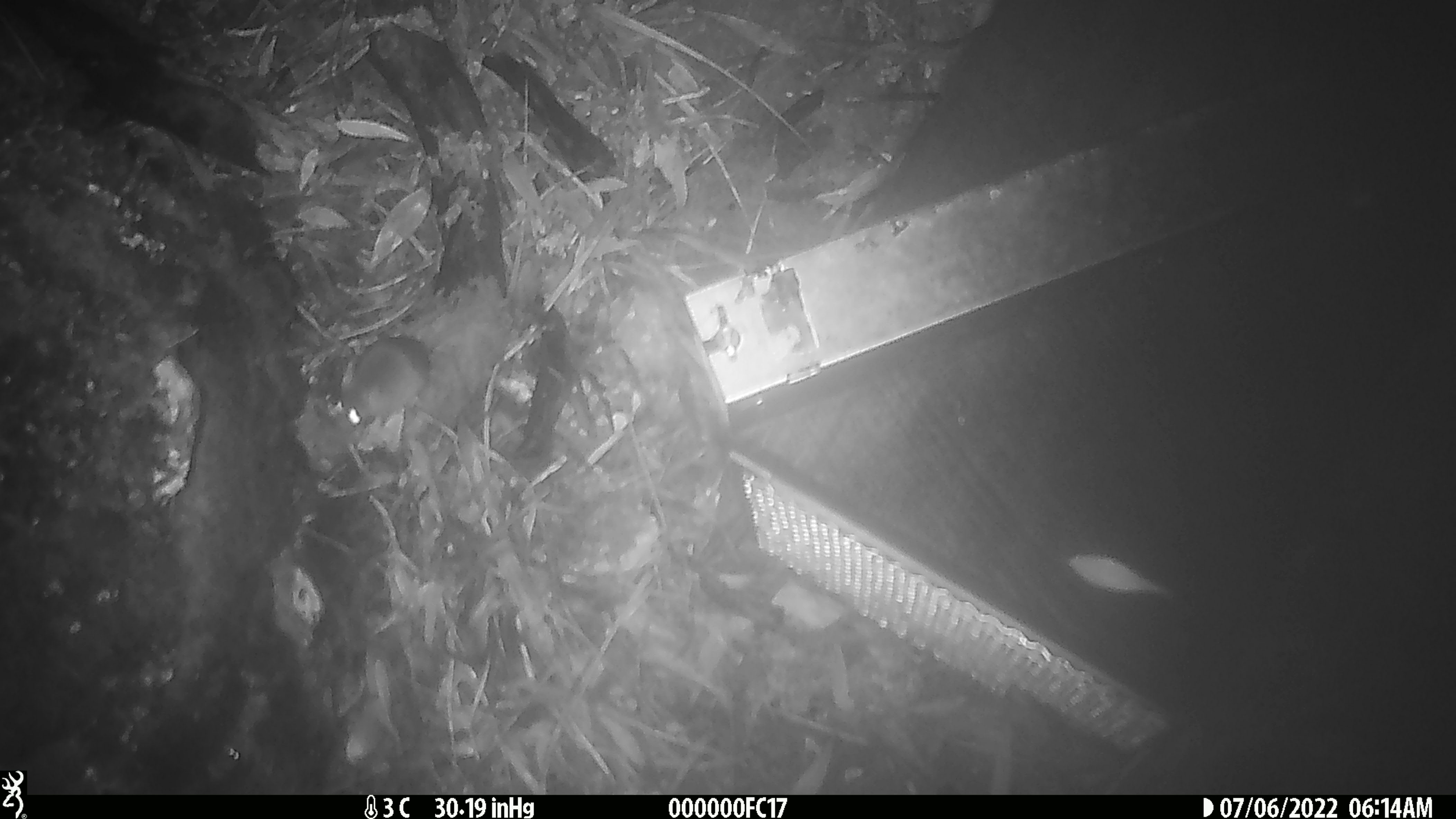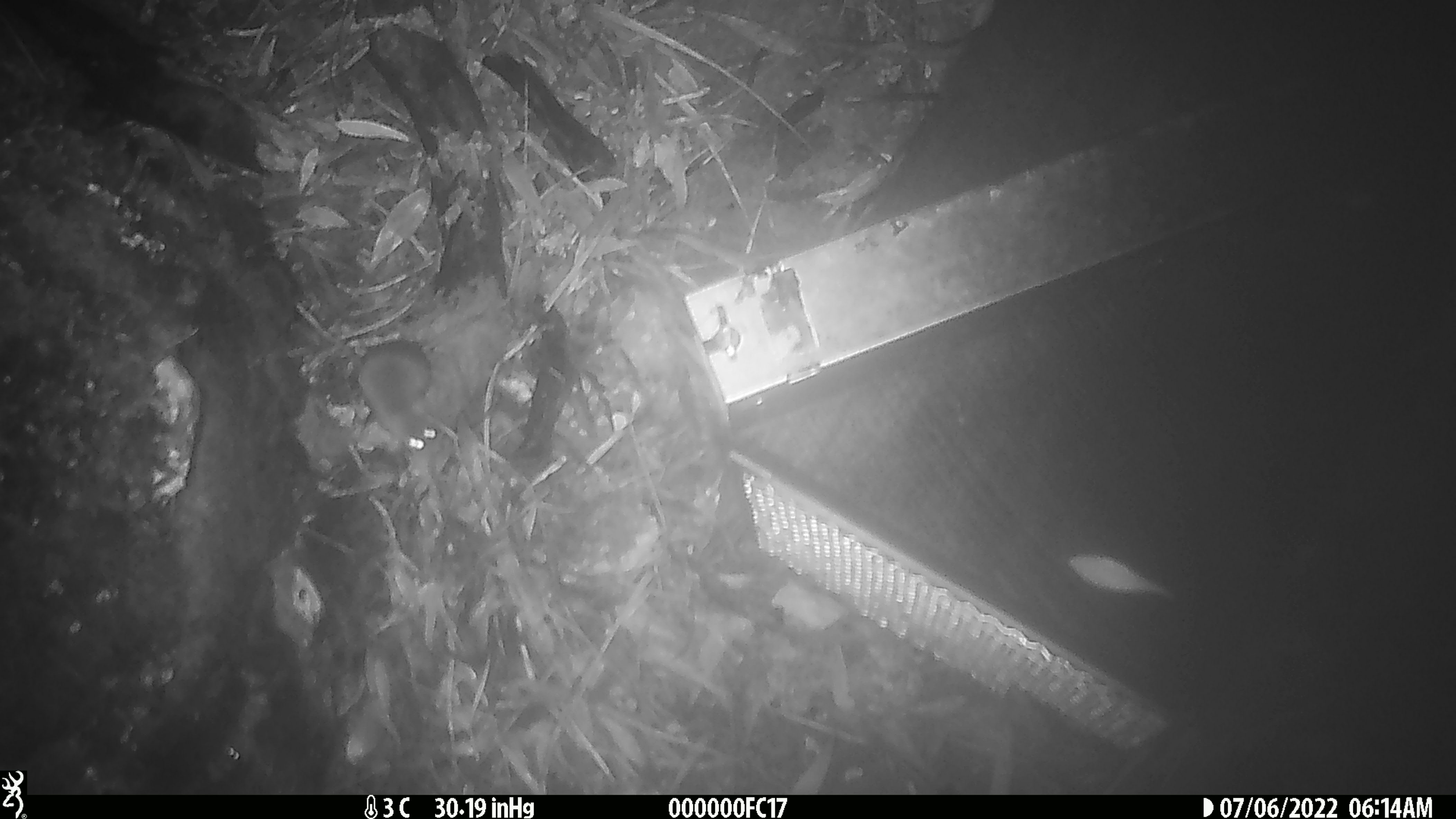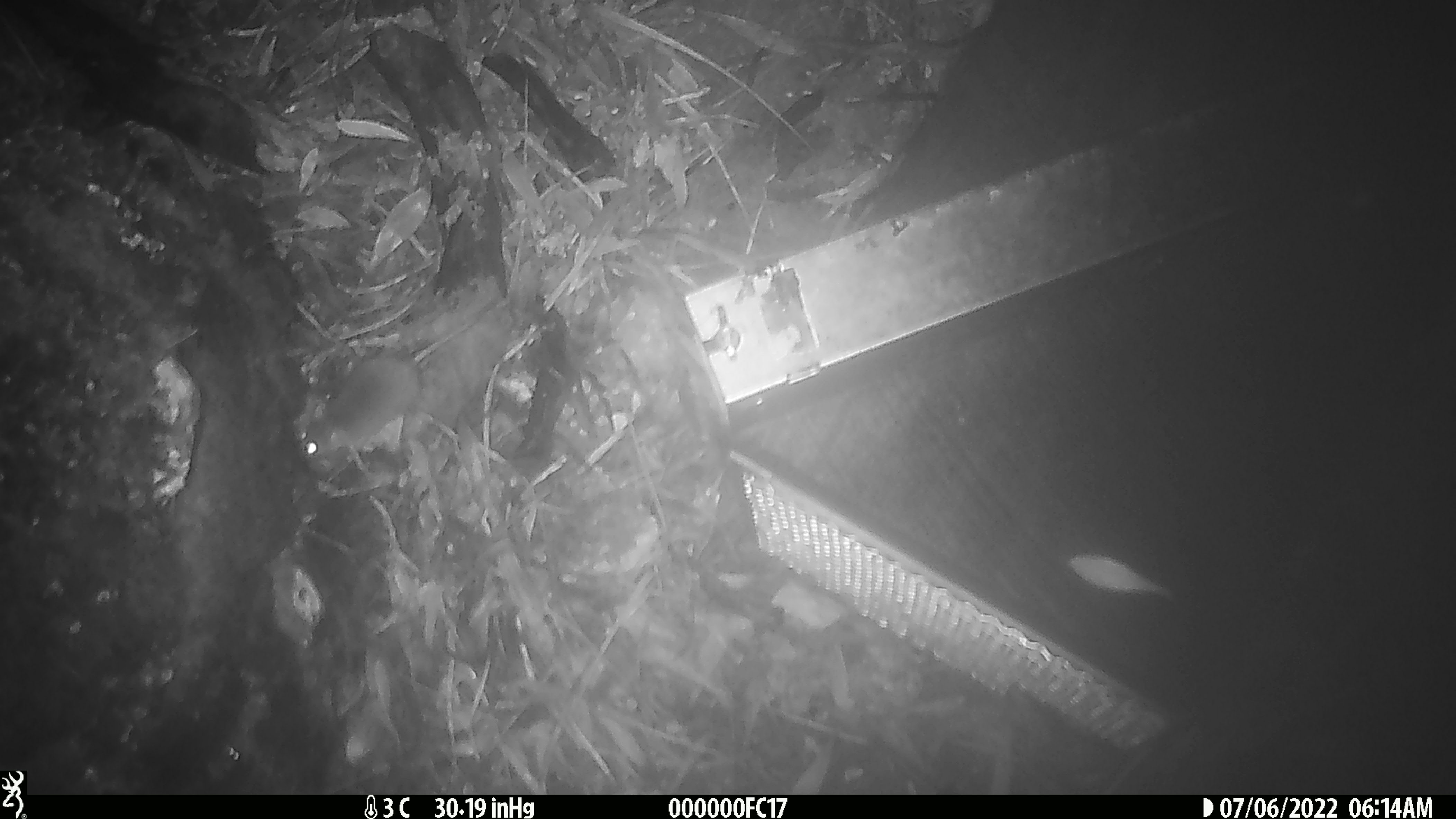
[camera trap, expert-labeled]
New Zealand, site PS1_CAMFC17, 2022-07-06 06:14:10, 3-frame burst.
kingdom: Animalia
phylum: Chordata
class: Mammalia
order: Rodentia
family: Muridae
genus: Mus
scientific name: Mus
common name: mouse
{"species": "mouse (Mus)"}